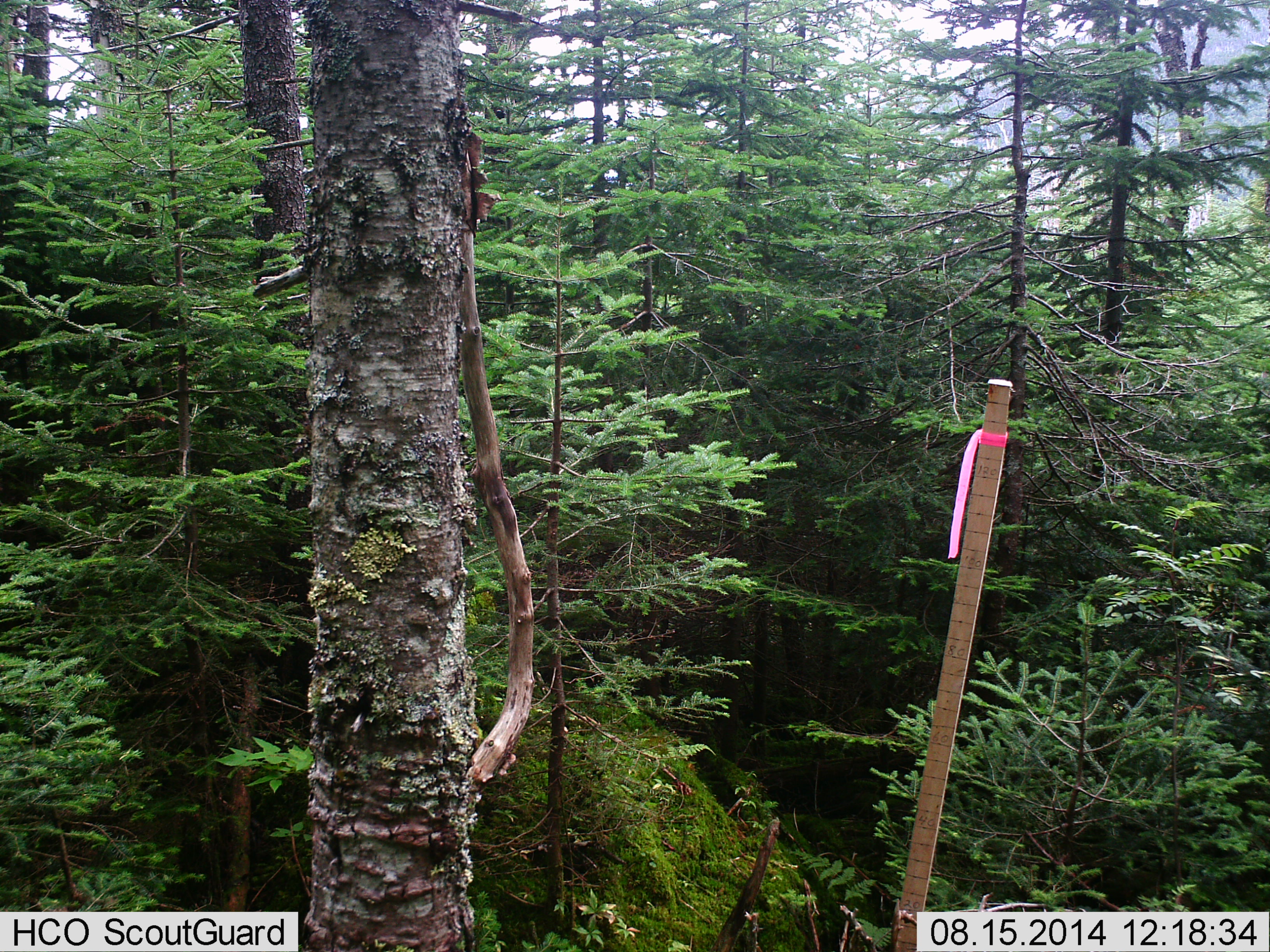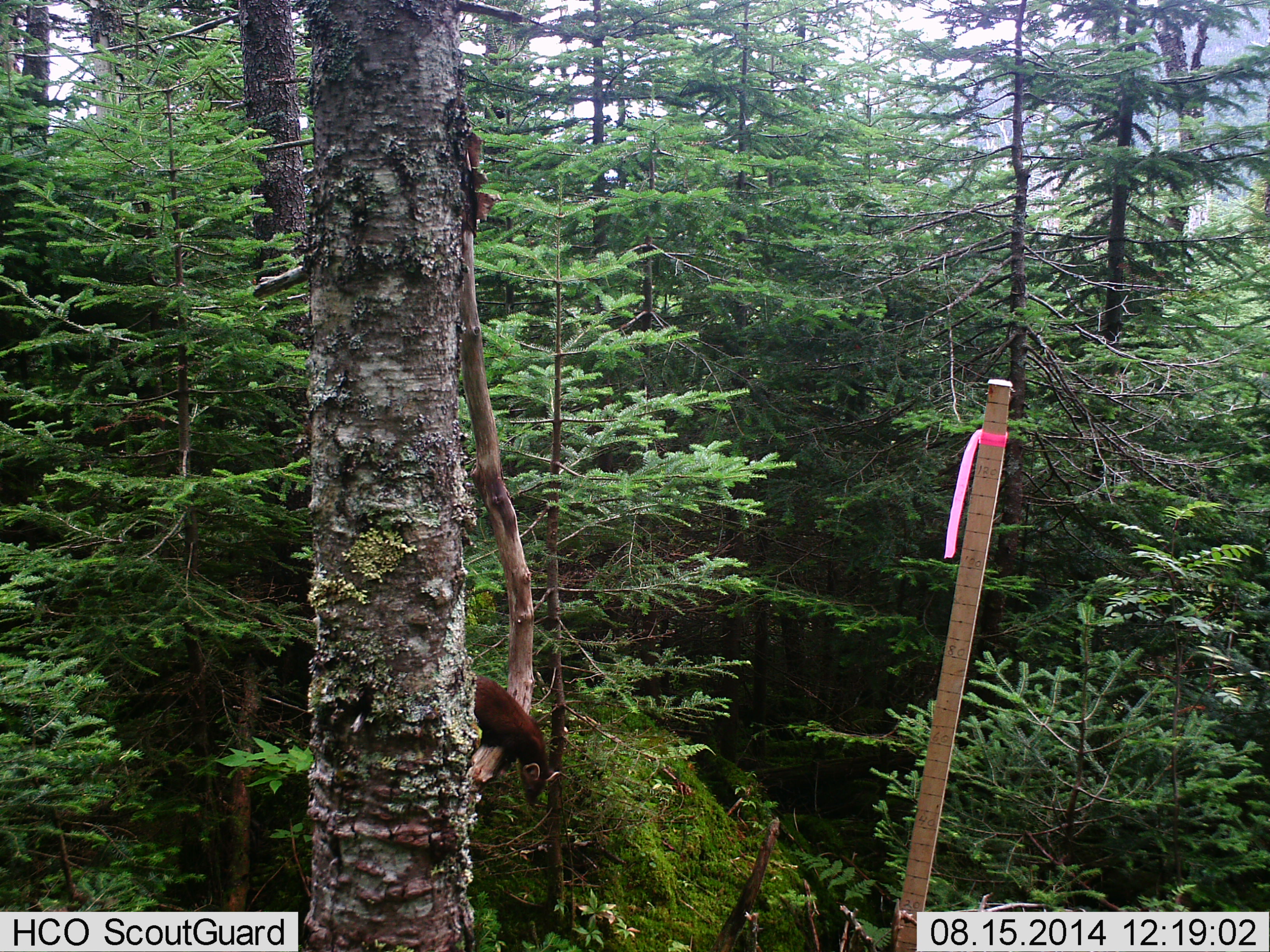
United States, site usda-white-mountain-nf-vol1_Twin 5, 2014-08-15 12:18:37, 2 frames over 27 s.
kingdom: Animalia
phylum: Chordata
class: Mammalia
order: Carnivora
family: Mustelidae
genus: Martes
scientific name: Martes americana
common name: american marten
American marten (Martes americana).